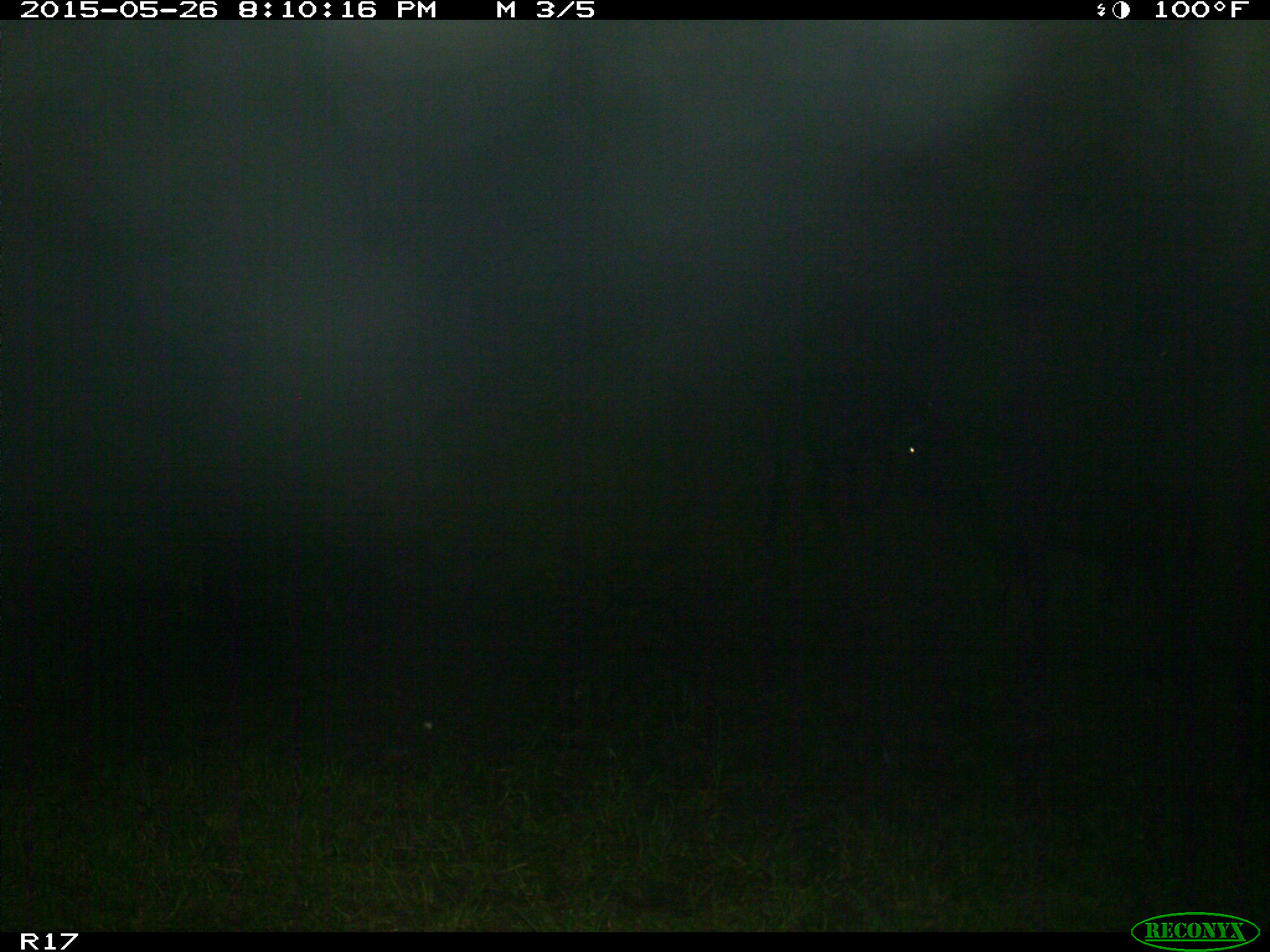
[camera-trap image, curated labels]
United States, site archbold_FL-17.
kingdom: Animalia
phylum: Chordata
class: Mammalia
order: Artiodactyla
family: Bovidae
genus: Bos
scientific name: Bos taurus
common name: domestic cow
Bos taurus (domestic cow).